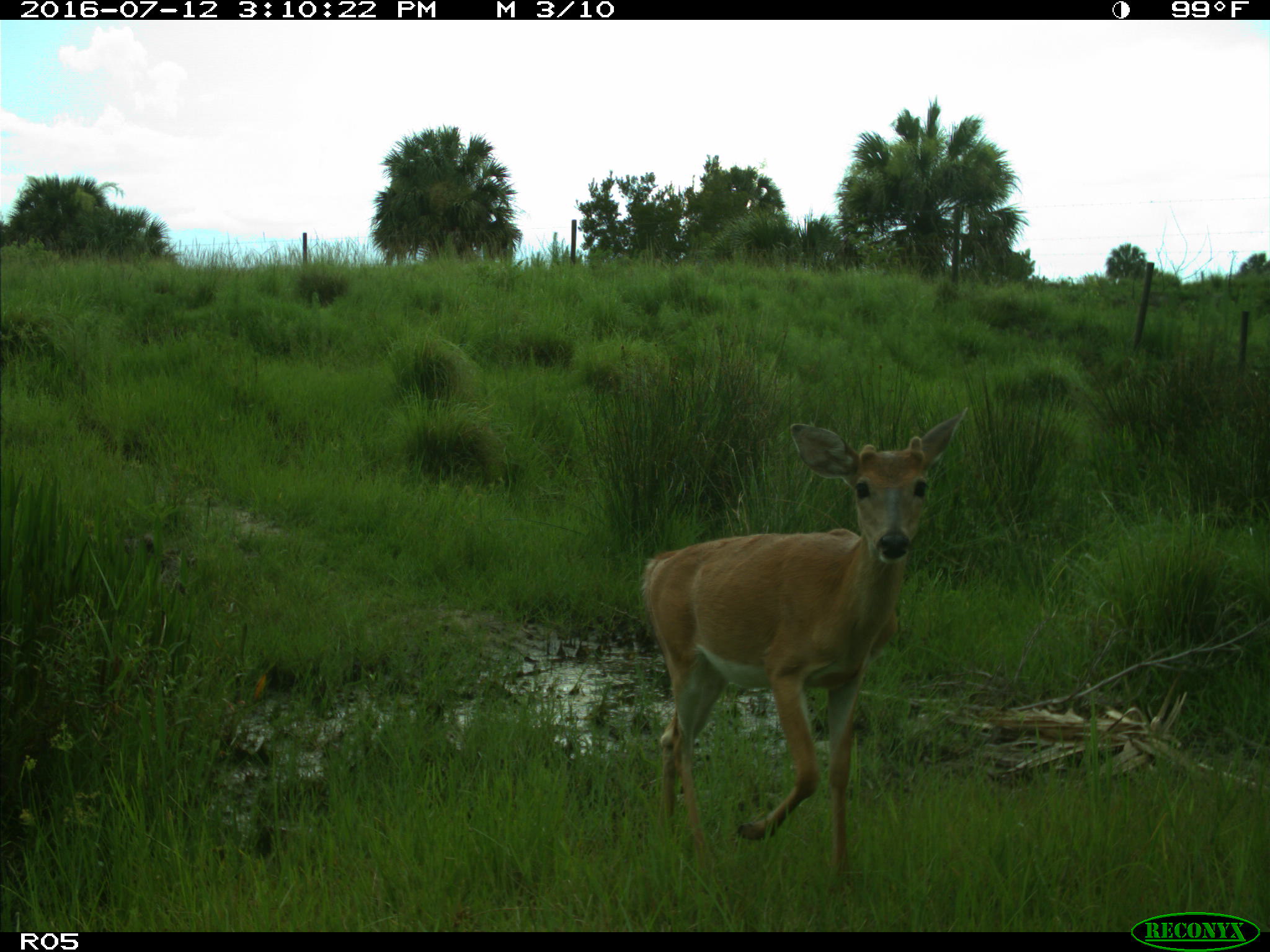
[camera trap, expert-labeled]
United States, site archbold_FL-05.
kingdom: Animalia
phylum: Chordata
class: Mammalia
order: Artiodactyla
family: Cervidae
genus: Odocoileus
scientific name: Odocoileus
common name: deer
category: unidentified deer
Unidentified deer (deer) (Odocoileus).